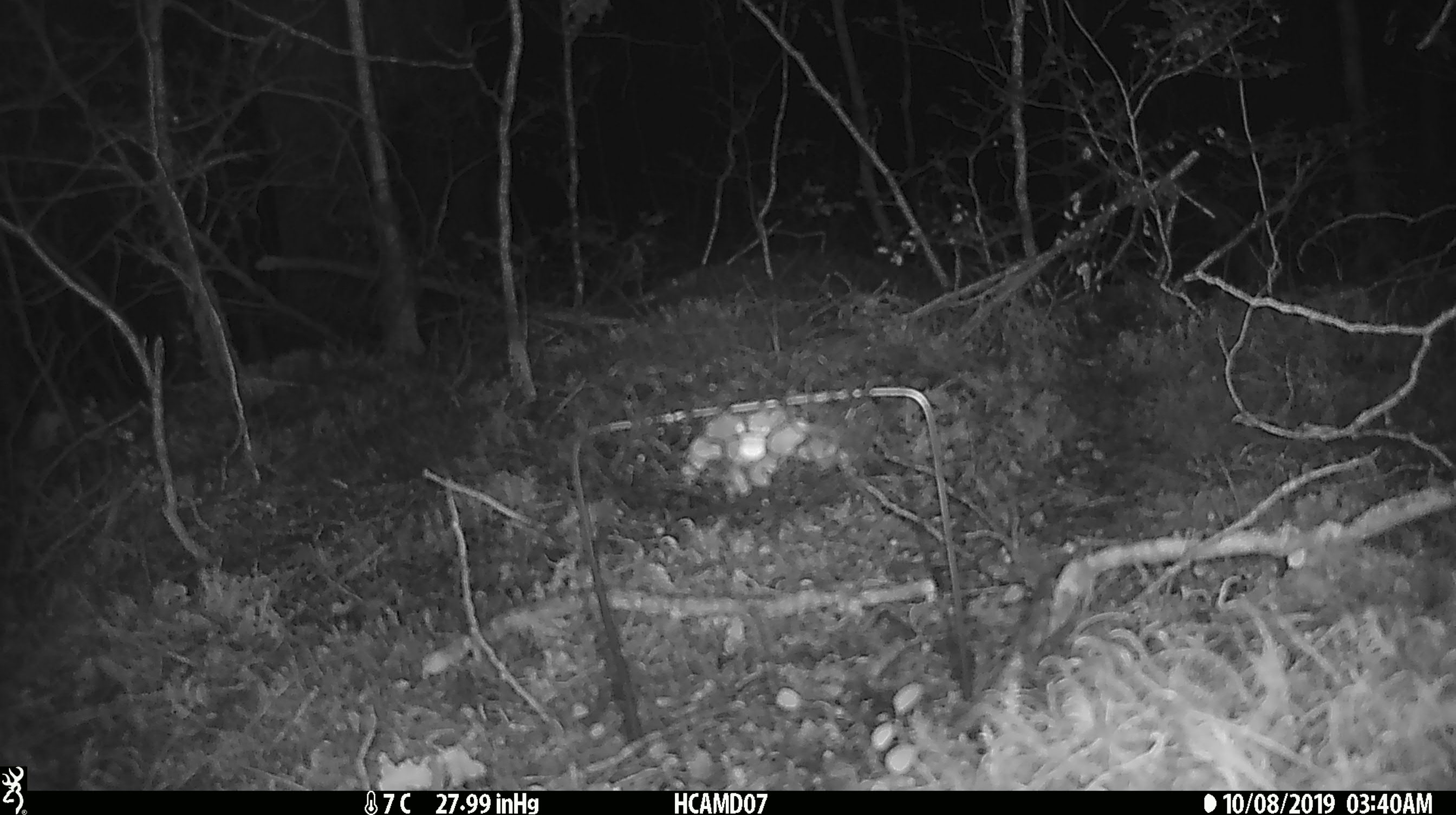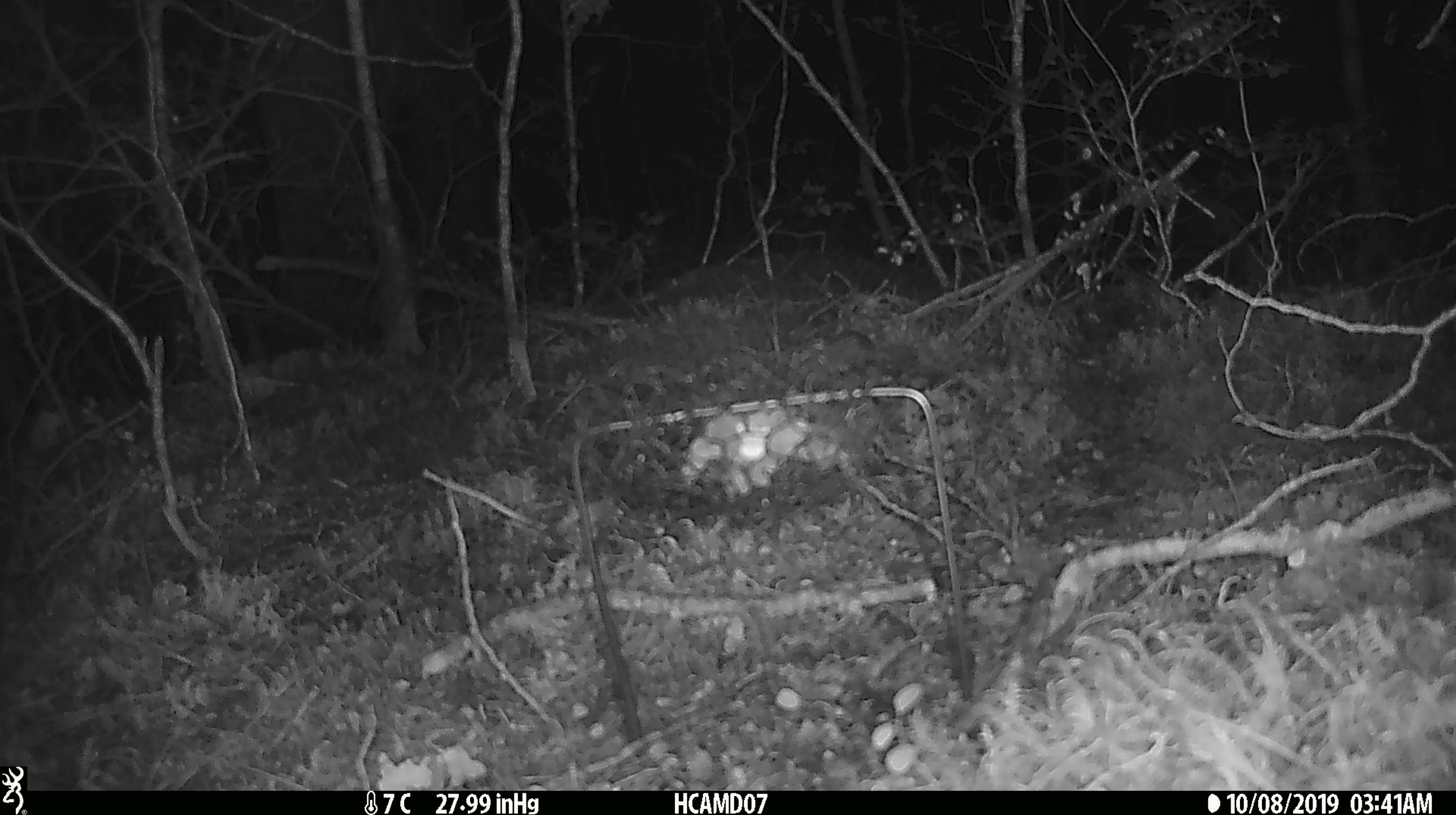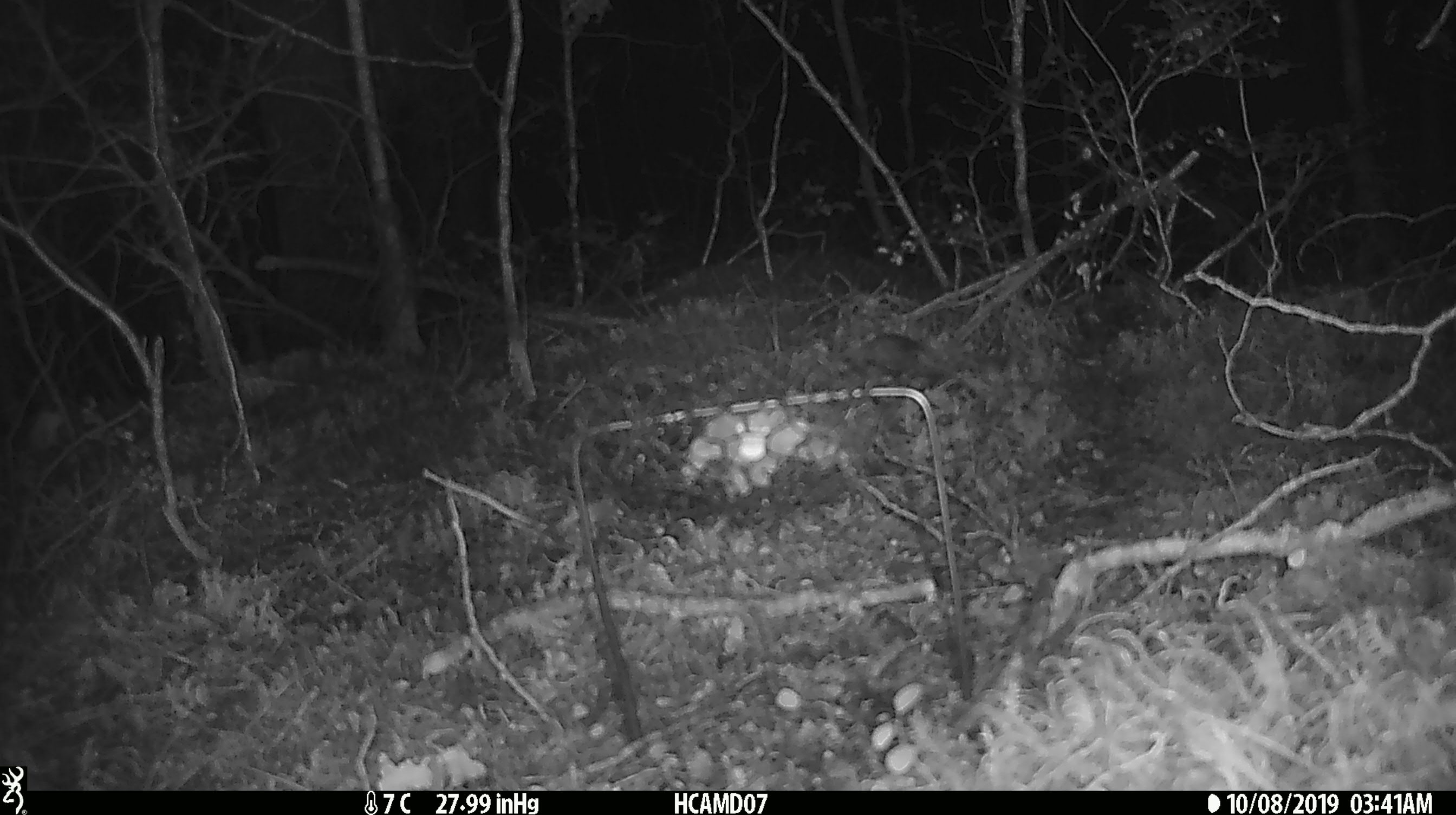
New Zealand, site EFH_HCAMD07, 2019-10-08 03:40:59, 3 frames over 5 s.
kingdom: Animalia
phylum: Chordata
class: Mammalia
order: Rodentia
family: Muridae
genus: Mus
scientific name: Mus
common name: mouse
Mouse (Mus).